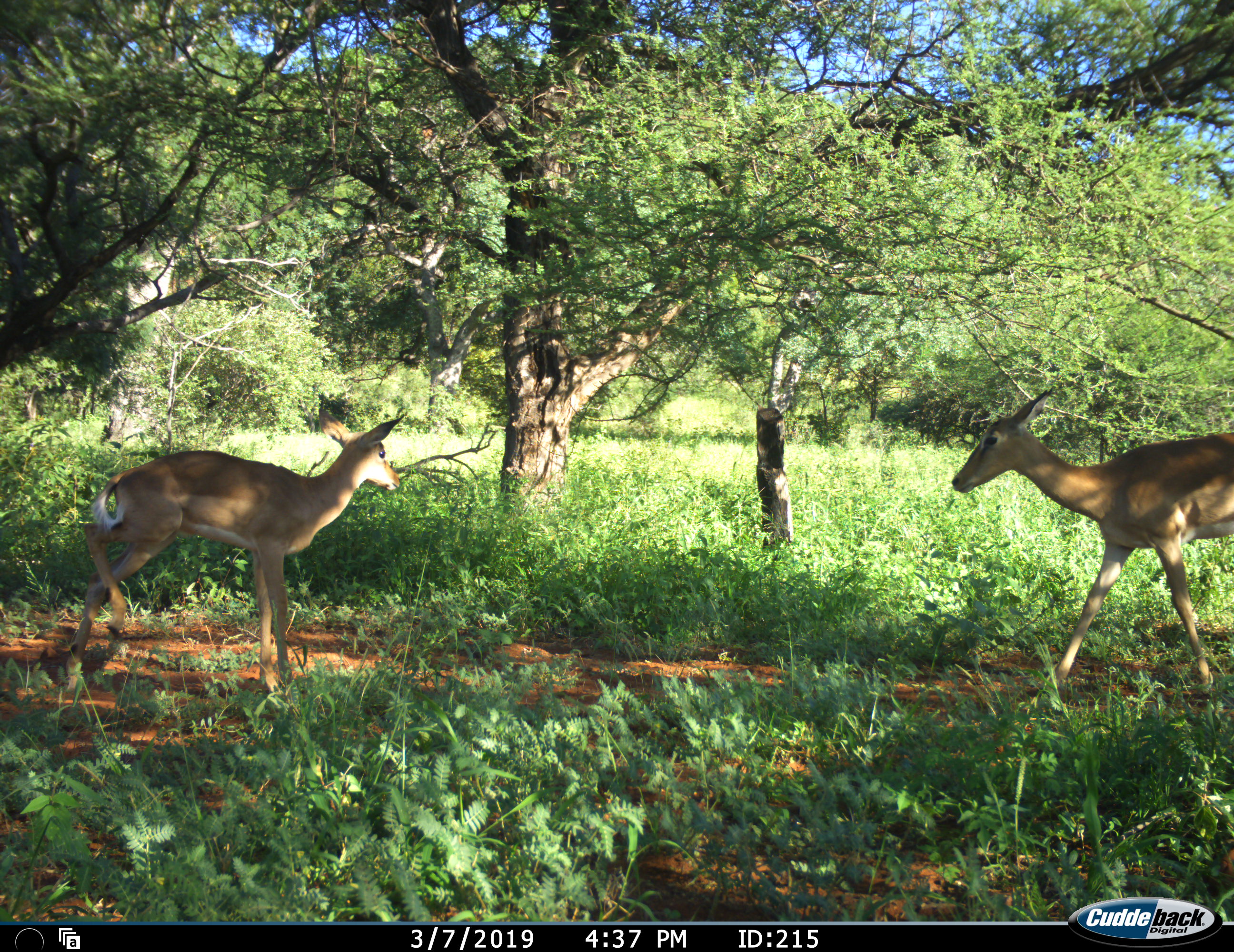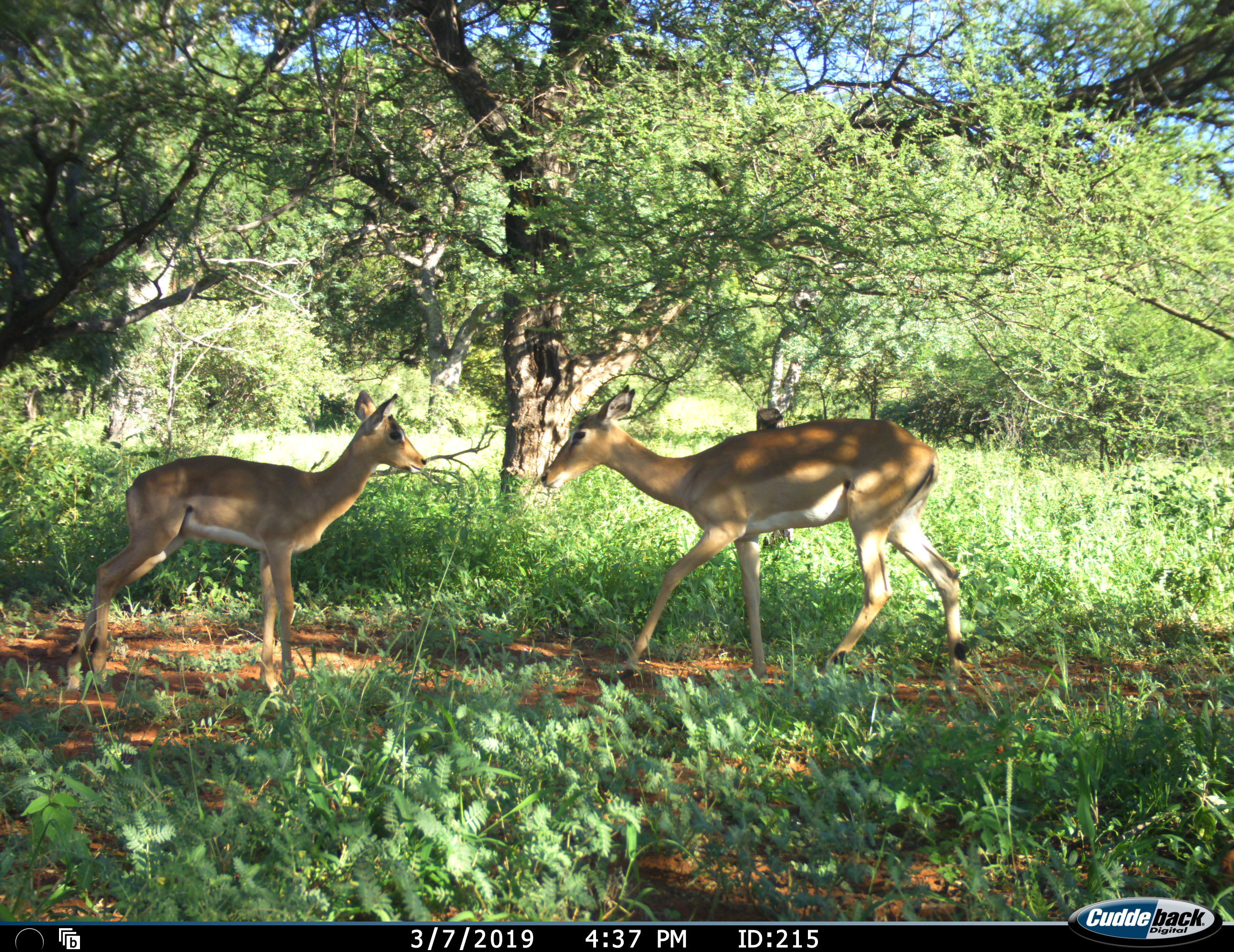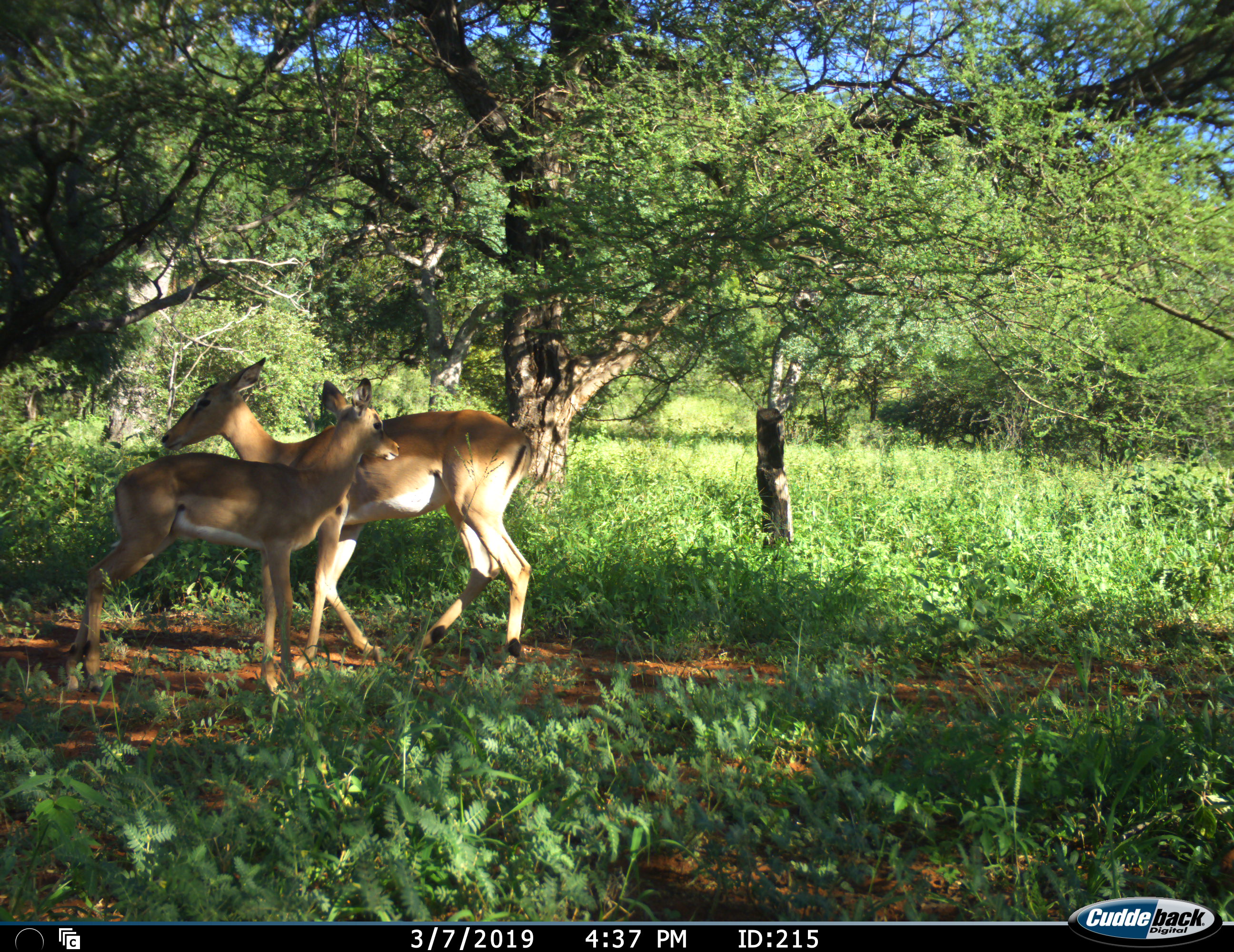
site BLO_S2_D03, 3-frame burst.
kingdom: Animalia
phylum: Chordata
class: Mammalia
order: Artiodactyla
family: Bovidae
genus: Aepyceros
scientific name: Aepyceros melampus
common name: impala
Impala (Aepyceros melampus), count 2. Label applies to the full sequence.